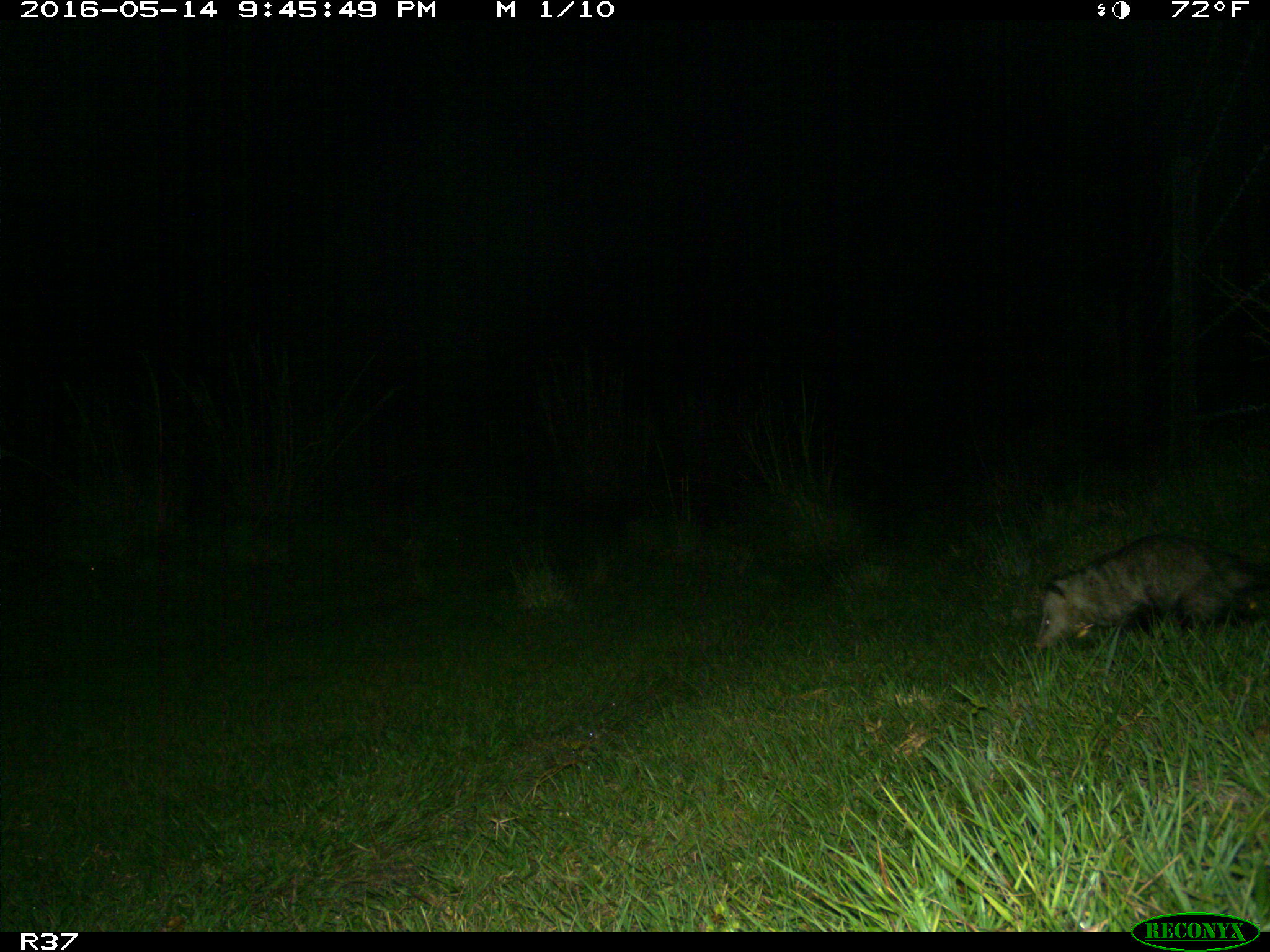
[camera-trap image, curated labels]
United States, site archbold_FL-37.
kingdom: Animalia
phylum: Chordata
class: Mammalia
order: Didelphimorphia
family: Didelphidae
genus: Didelphis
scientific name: Didelphis virginiana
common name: virginia opossum